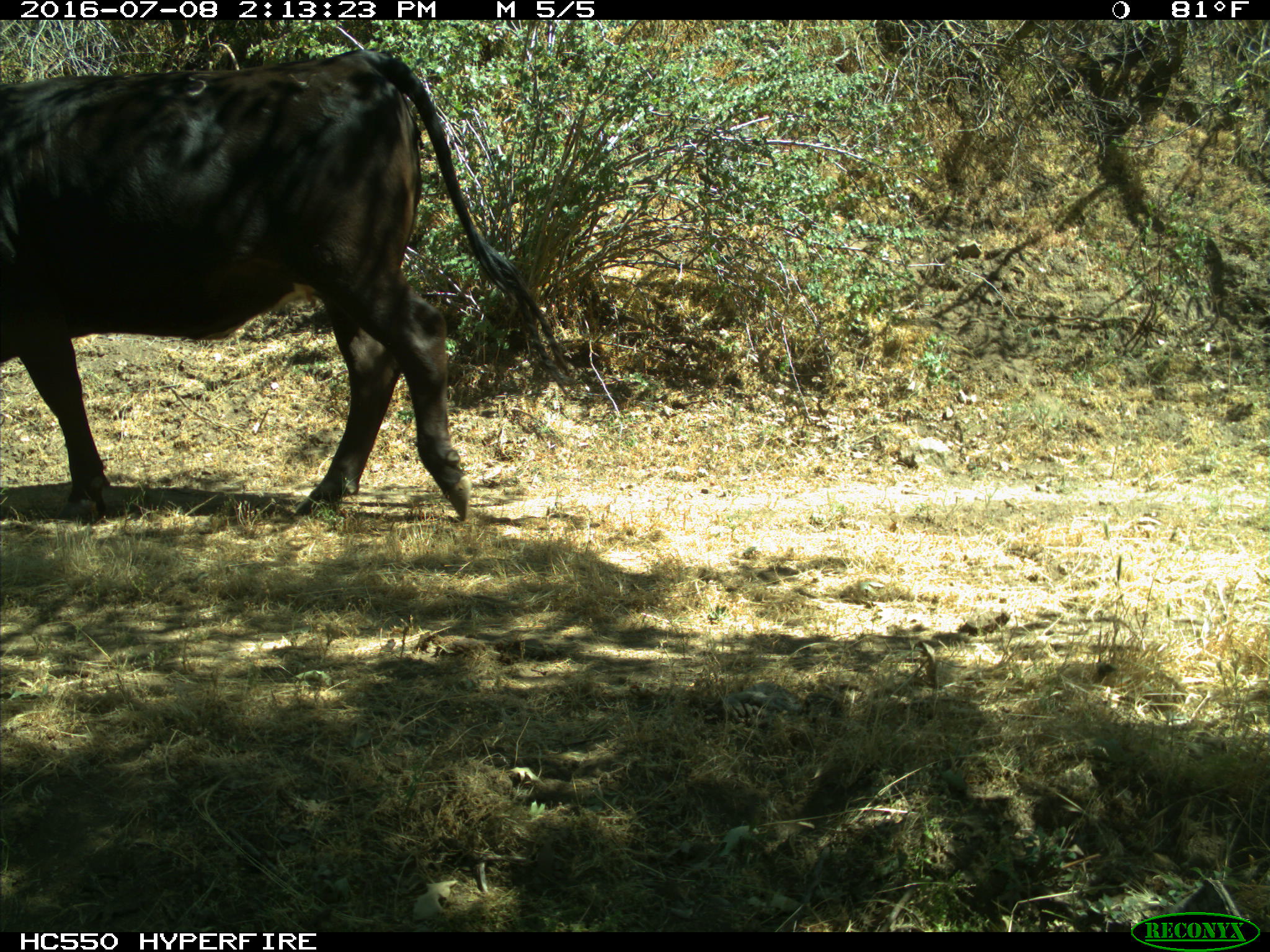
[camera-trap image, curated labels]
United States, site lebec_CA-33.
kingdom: Animalia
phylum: Chordata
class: Mammalia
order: Artiodactyla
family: Bovidae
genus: Bos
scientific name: Bos taurus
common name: domestic cow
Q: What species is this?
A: Bos taurus (domestic cow).